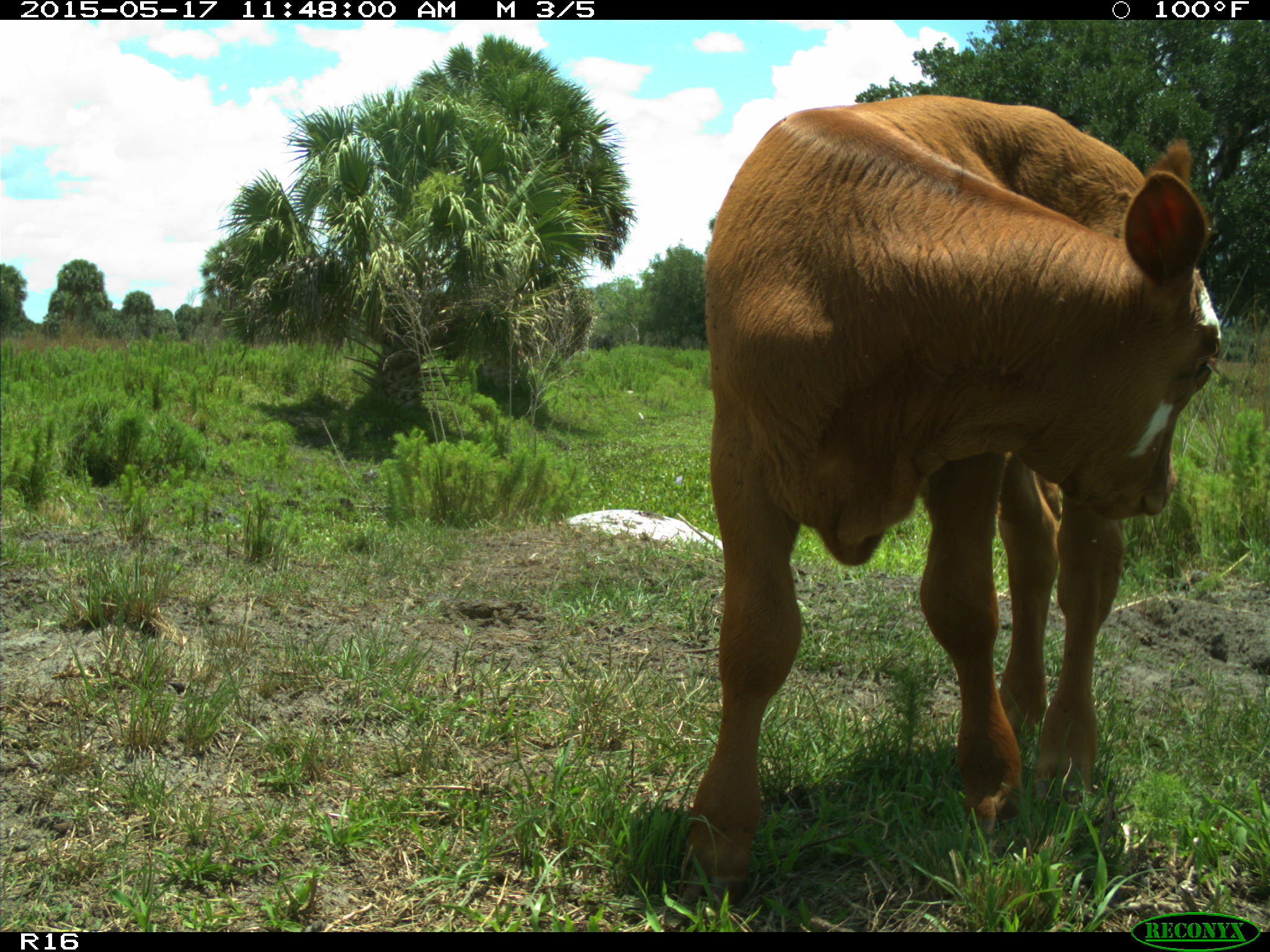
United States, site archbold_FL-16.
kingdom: Animalia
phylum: Chordata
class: Mammalia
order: Artiodactyla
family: Bovidae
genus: Bos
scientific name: Bos taurus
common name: domestic cow